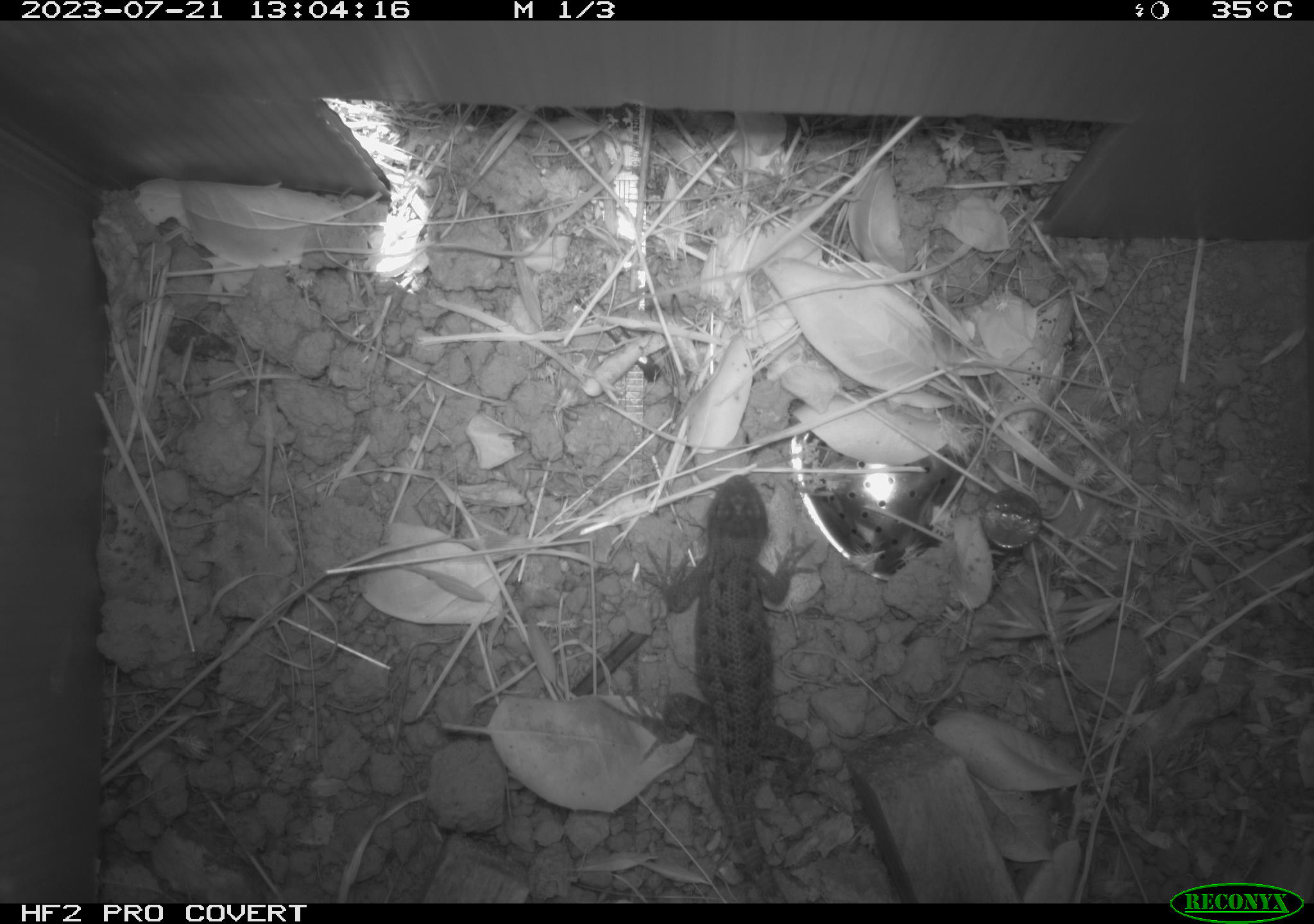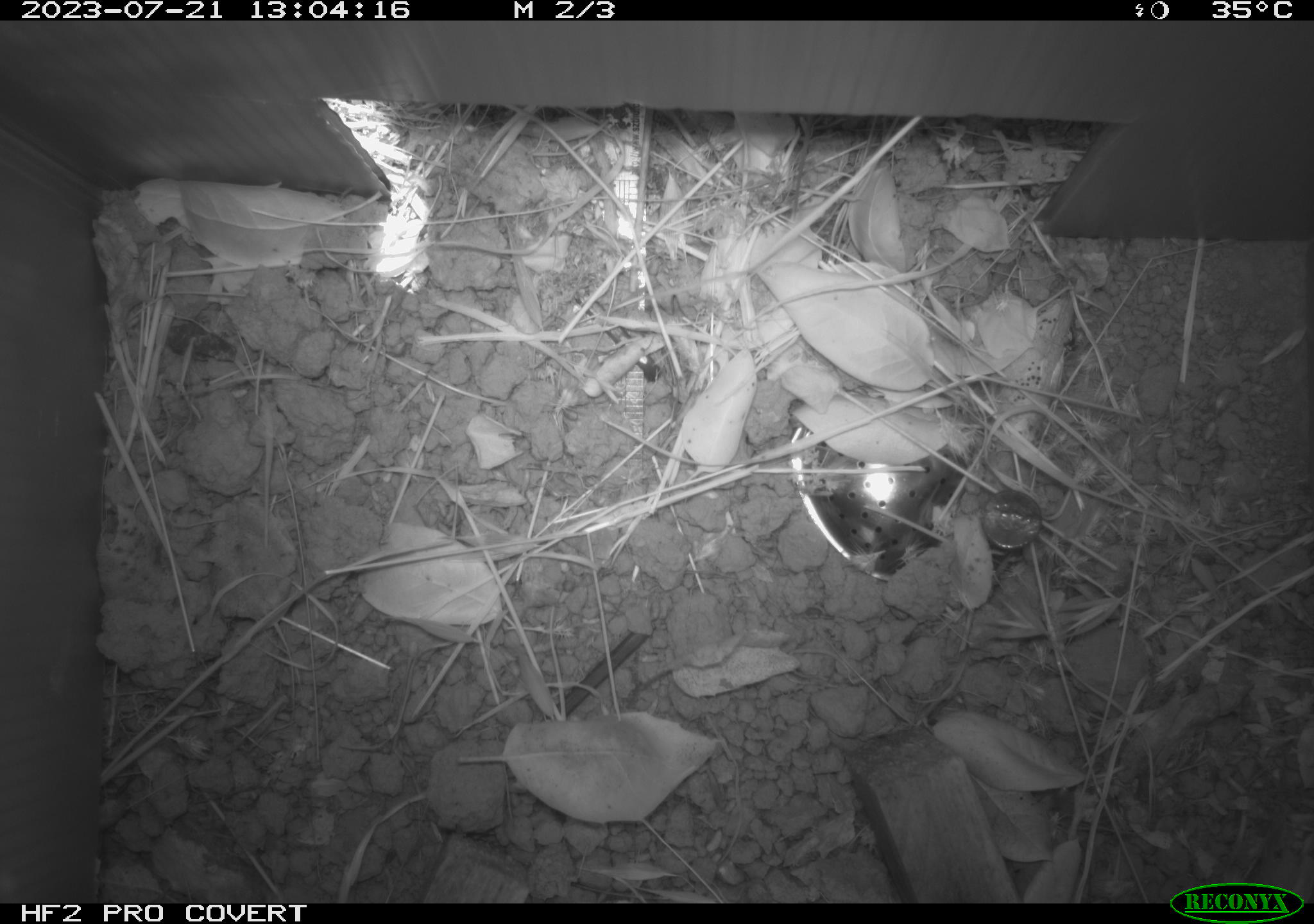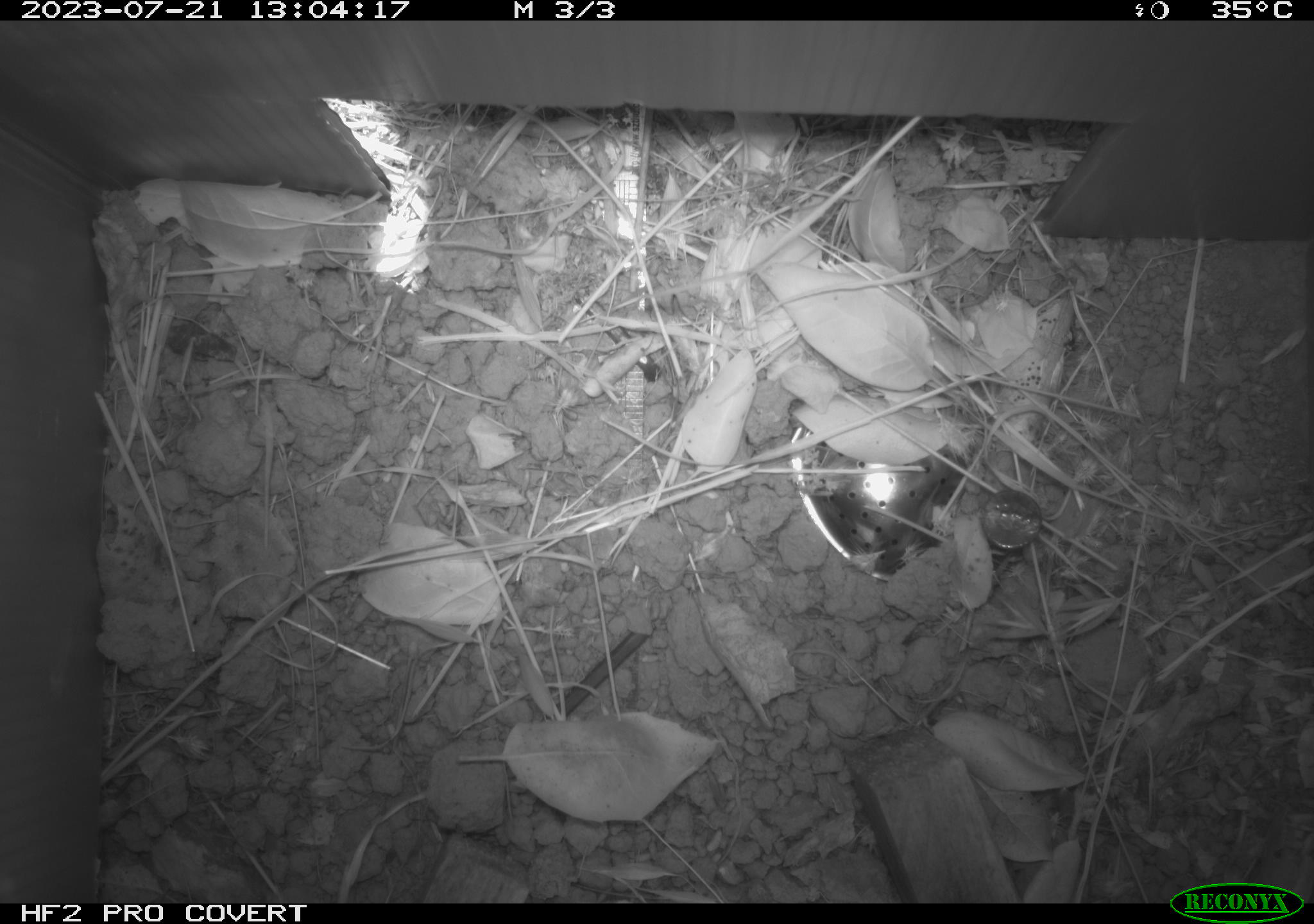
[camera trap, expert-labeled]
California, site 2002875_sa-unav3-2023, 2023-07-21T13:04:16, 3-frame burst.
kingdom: Animalia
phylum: Chordata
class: Reptilia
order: Squamata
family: Phrynosomatidae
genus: Sceloporus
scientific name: Sceloporus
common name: spiny lizards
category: sceloporus species